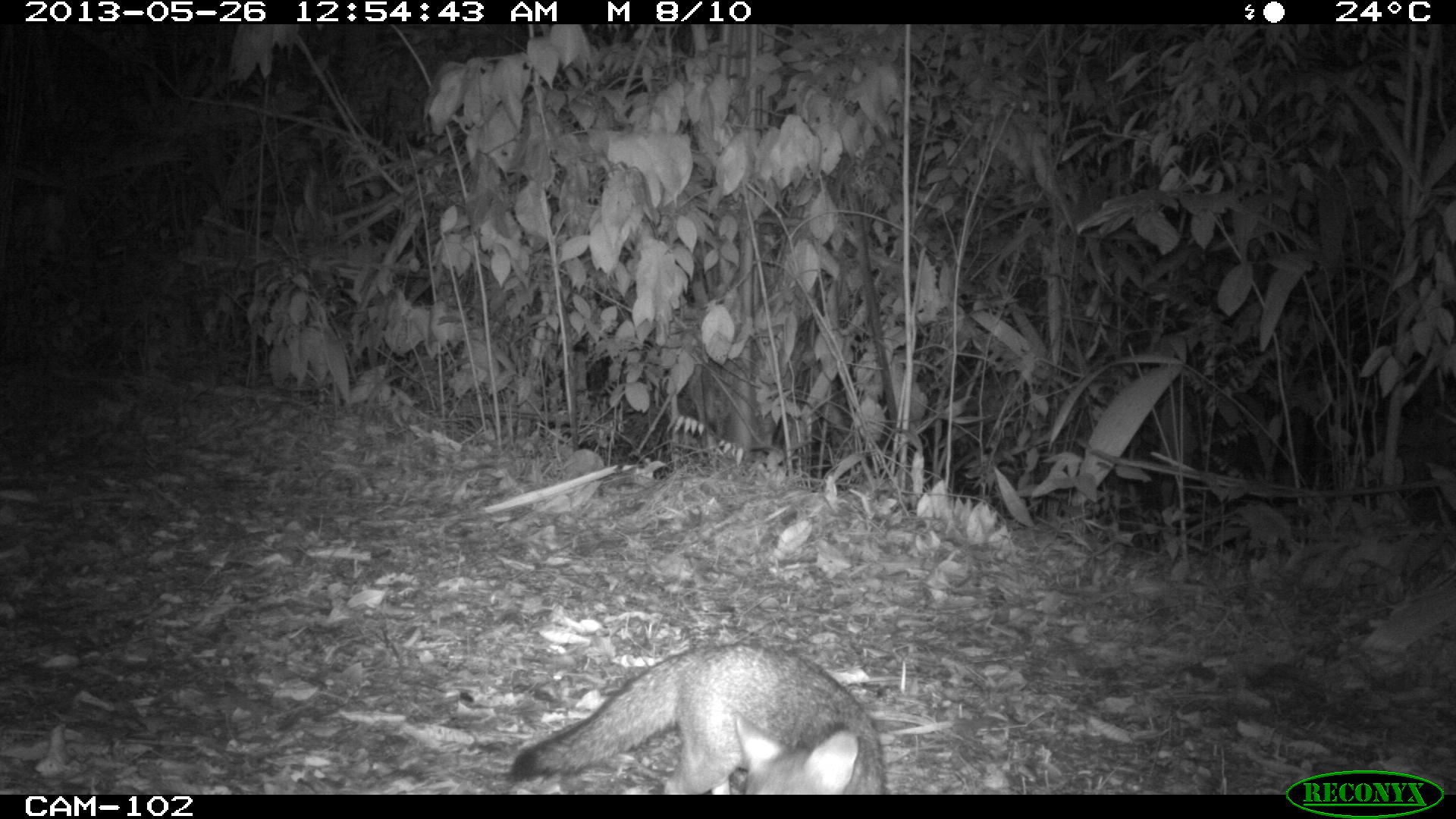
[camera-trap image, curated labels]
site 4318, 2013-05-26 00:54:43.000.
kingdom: Animalia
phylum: Chordata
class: Mammalia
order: Carnivora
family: Canidae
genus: Urocyon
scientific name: Urocyon cinereoargenteus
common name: gray fox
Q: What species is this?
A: Urocyon cinereoargenteus (gray fox).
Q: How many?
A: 1.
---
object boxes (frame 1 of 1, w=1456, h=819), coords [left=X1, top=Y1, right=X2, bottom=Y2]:
urocyon cinereoargenteus: [left=509, top=643, right=885, bottom=794]